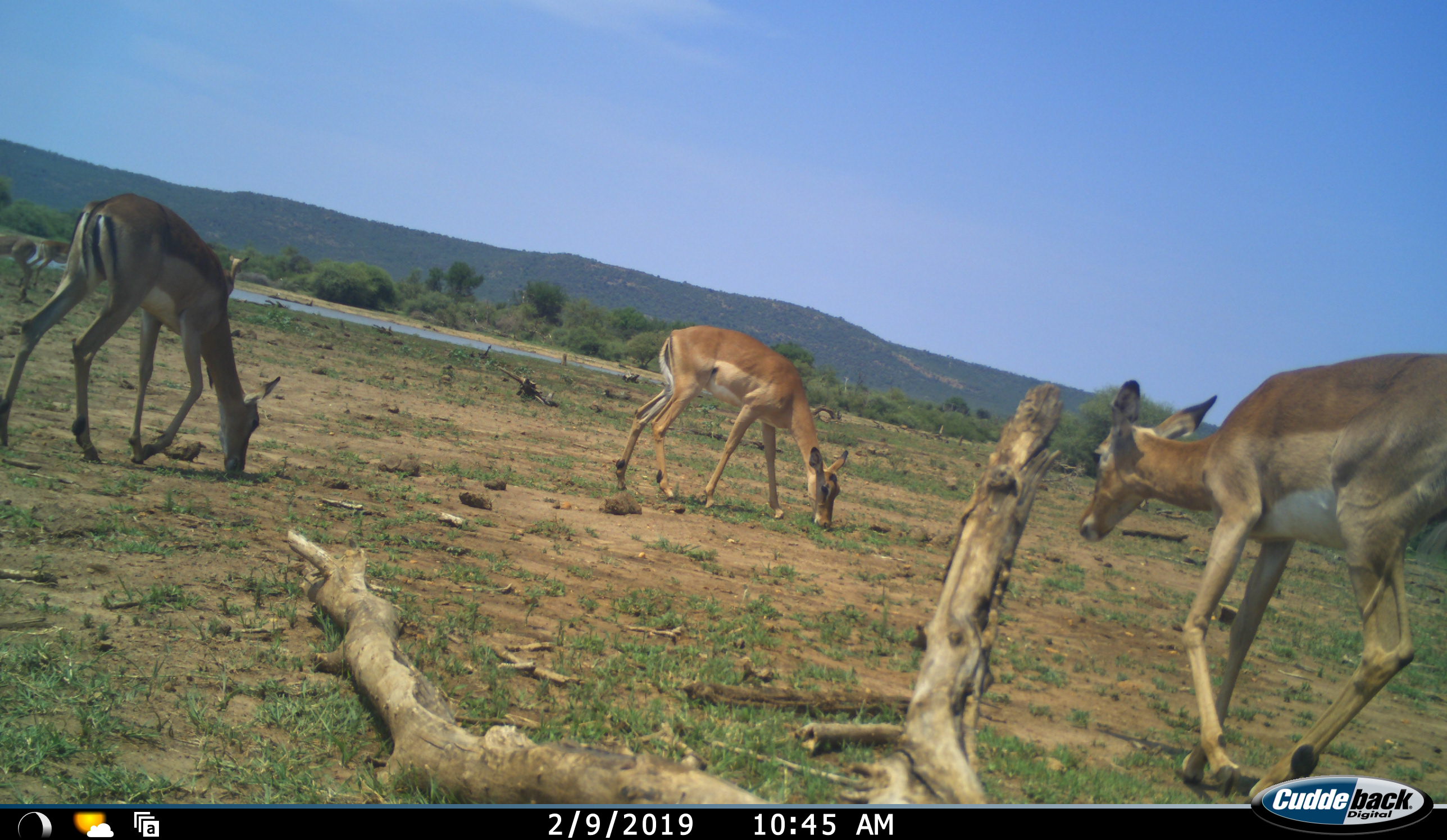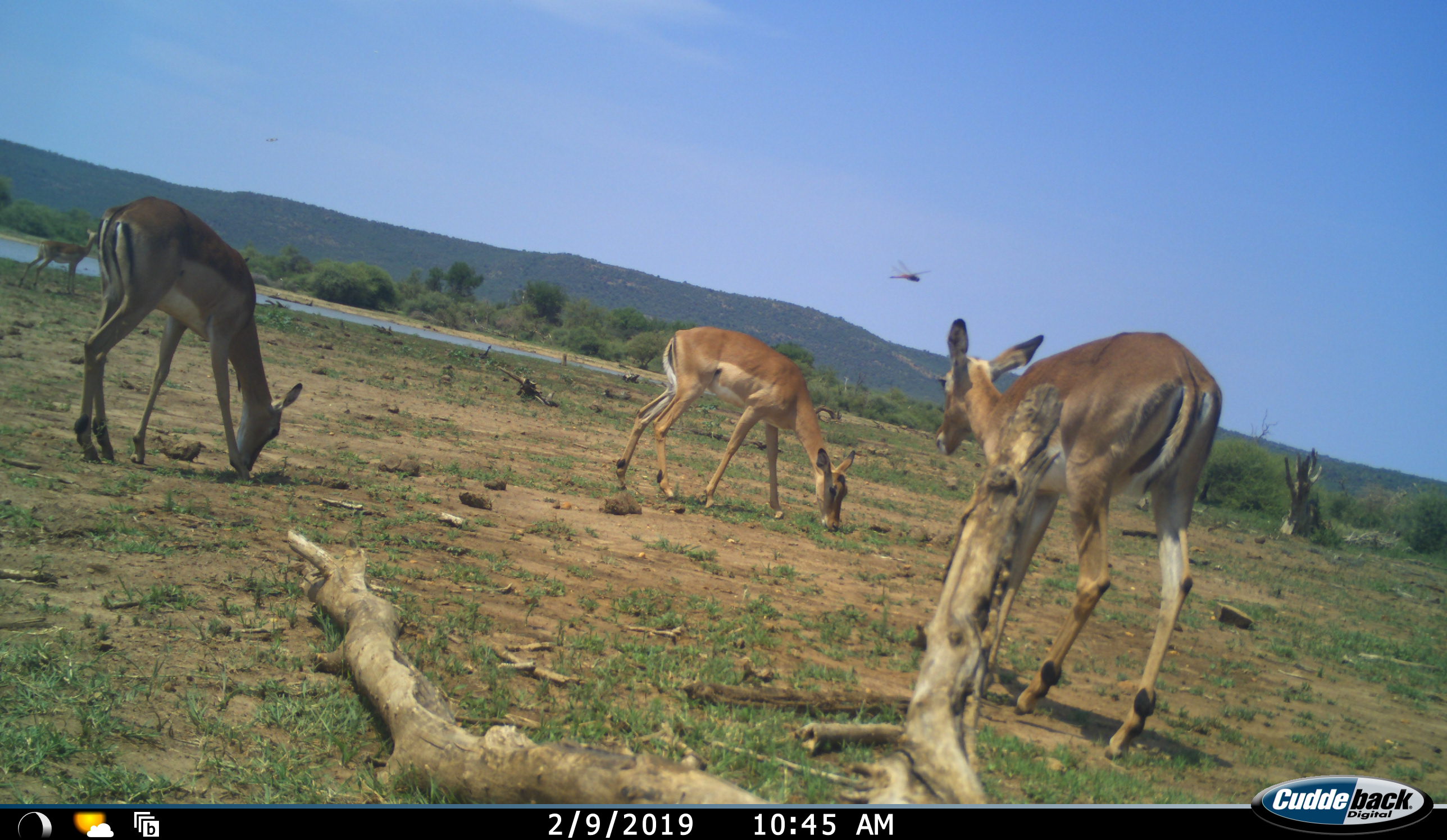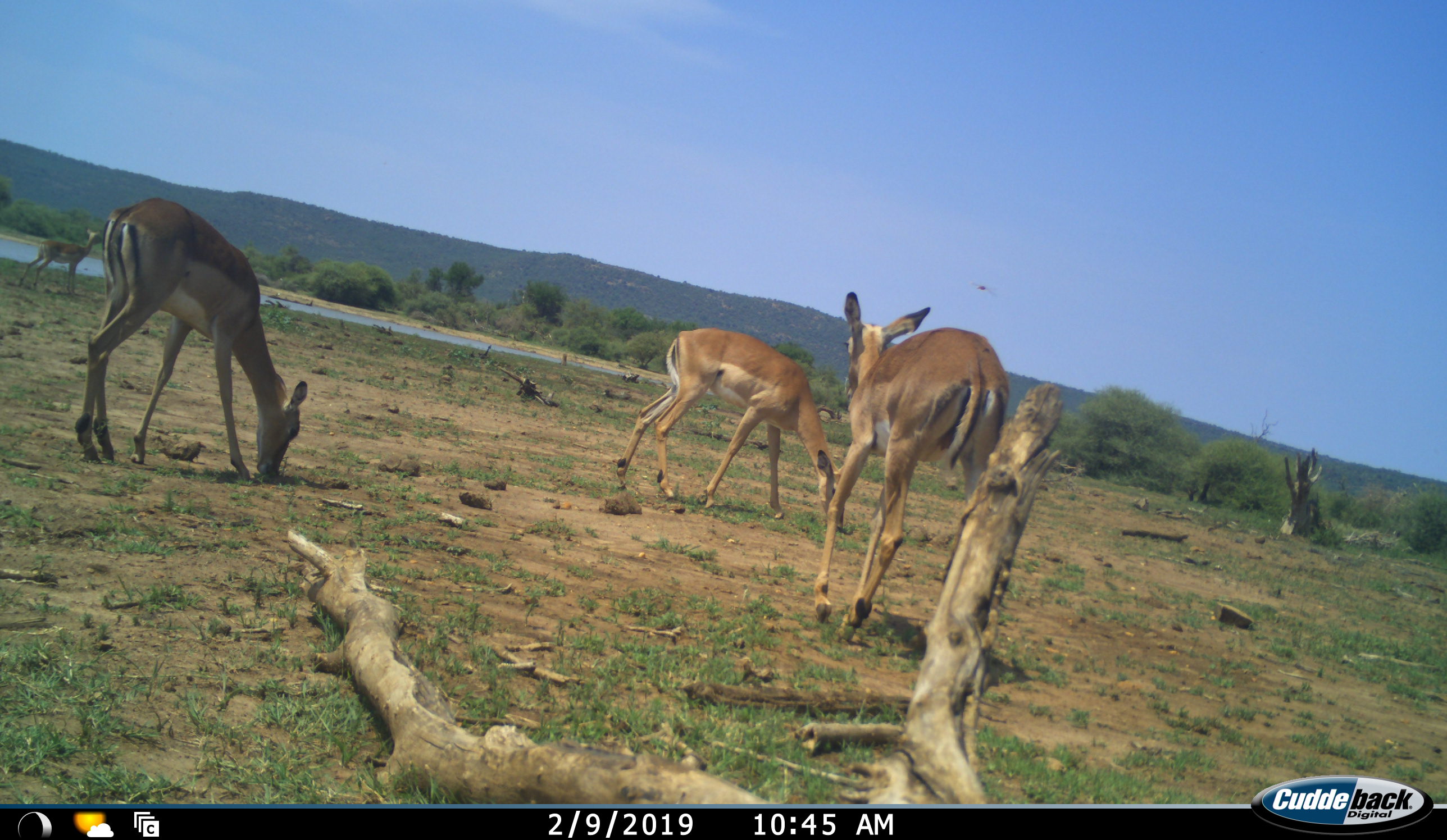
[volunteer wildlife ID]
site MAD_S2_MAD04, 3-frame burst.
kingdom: Animalia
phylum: Chordata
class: Mammalia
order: Artiodactyla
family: Bovidae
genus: Aepyceros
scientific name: Aepyceros melampus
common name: impala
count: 4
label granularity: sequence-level